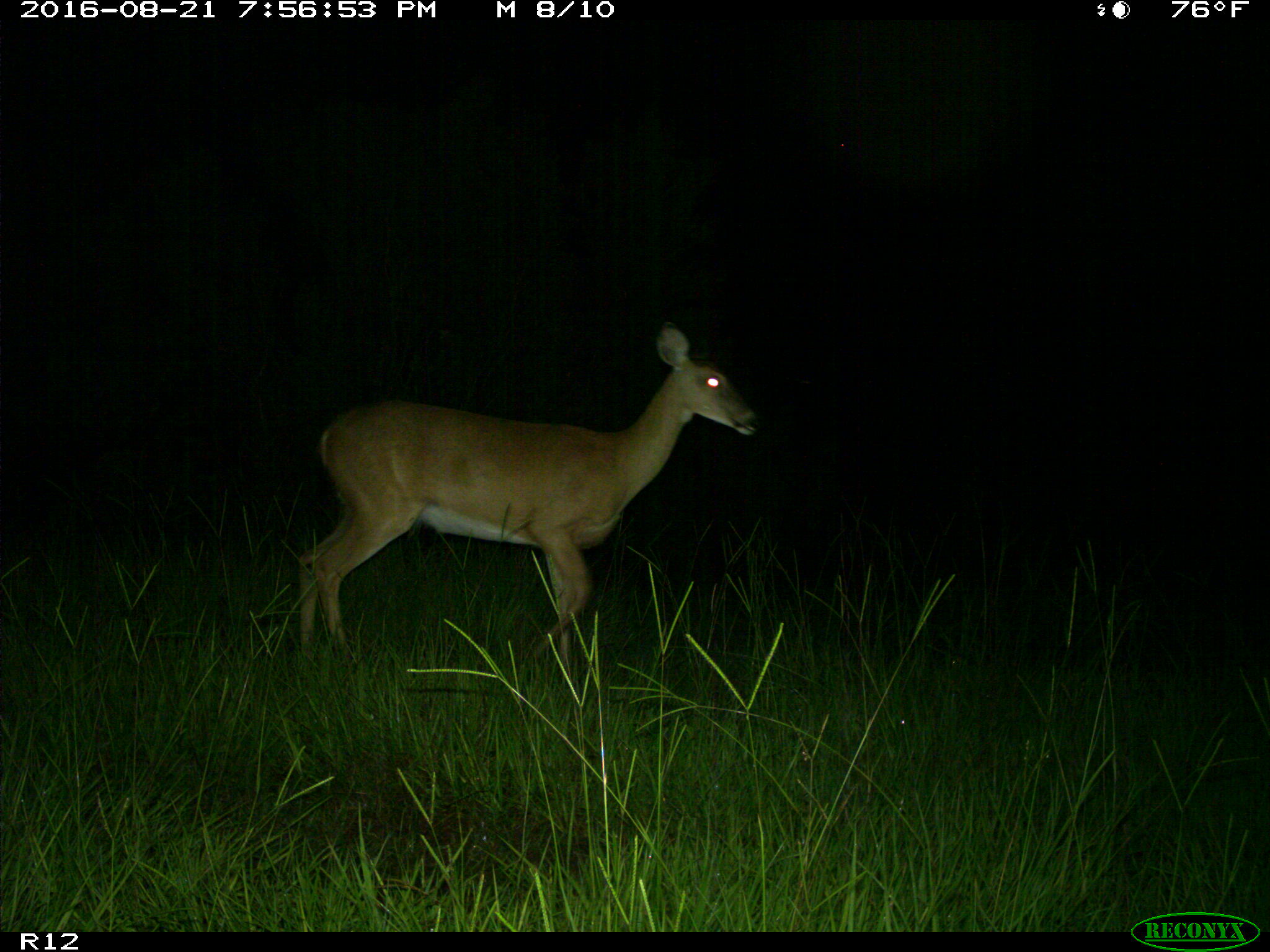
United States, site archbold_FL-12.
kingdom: Animalia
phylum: Chordata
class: Mammalia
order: Artiodactyla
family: Cervidae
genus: Odocoileus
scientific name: Odocoileus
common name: deer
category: unidentified deer